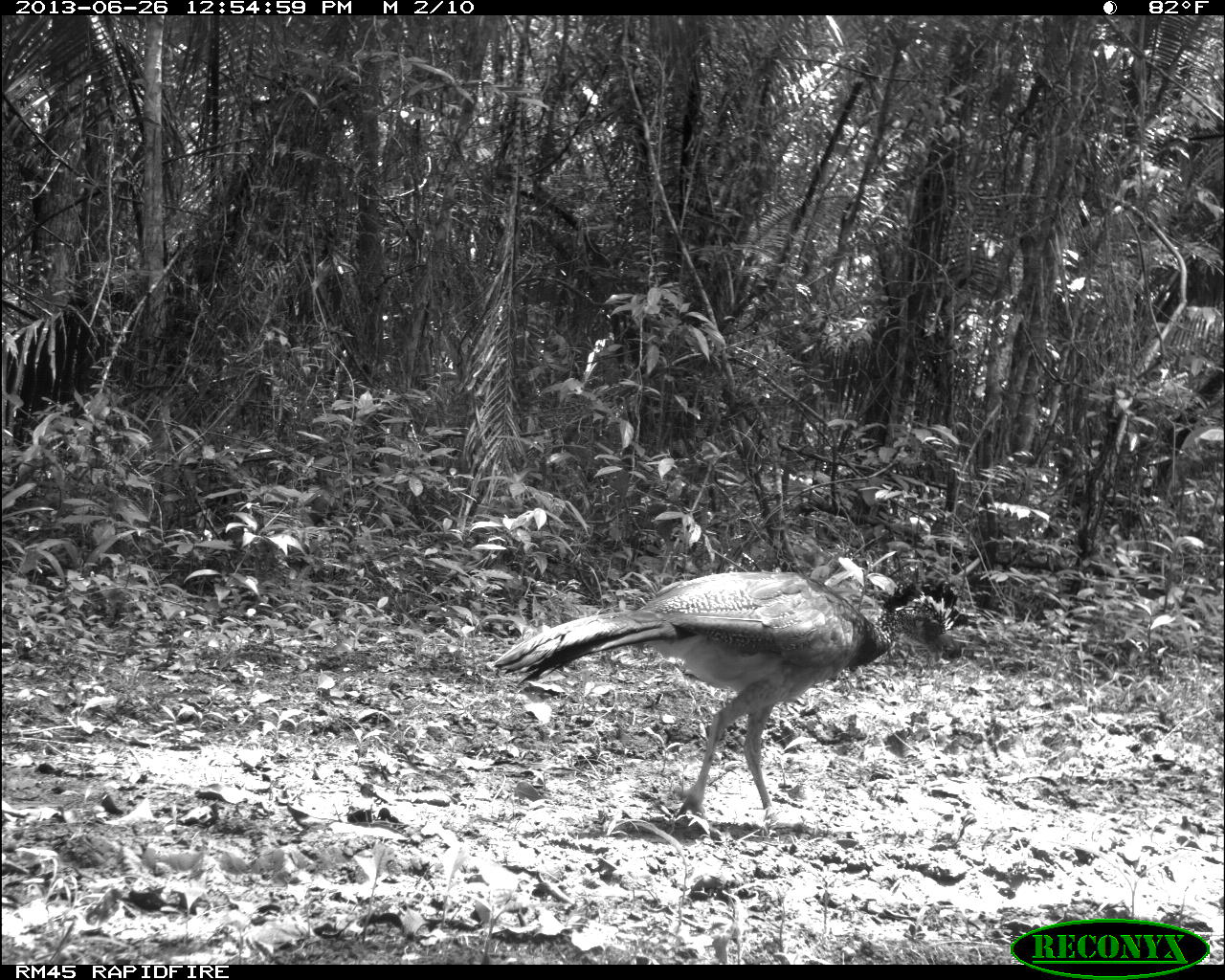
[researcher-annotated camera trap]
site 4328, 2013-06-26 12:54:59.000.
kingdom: Animalia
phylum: Chordata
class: Aves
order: Galliformes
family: Cracidae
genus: Crax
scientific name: Crax rubra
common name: great curassow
Crax rubra (great curassow), count 1, sex female.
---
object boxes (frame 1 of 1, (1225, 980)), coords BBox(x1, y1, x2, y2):
crax rubra: BBox(490, 566, 954, 828)